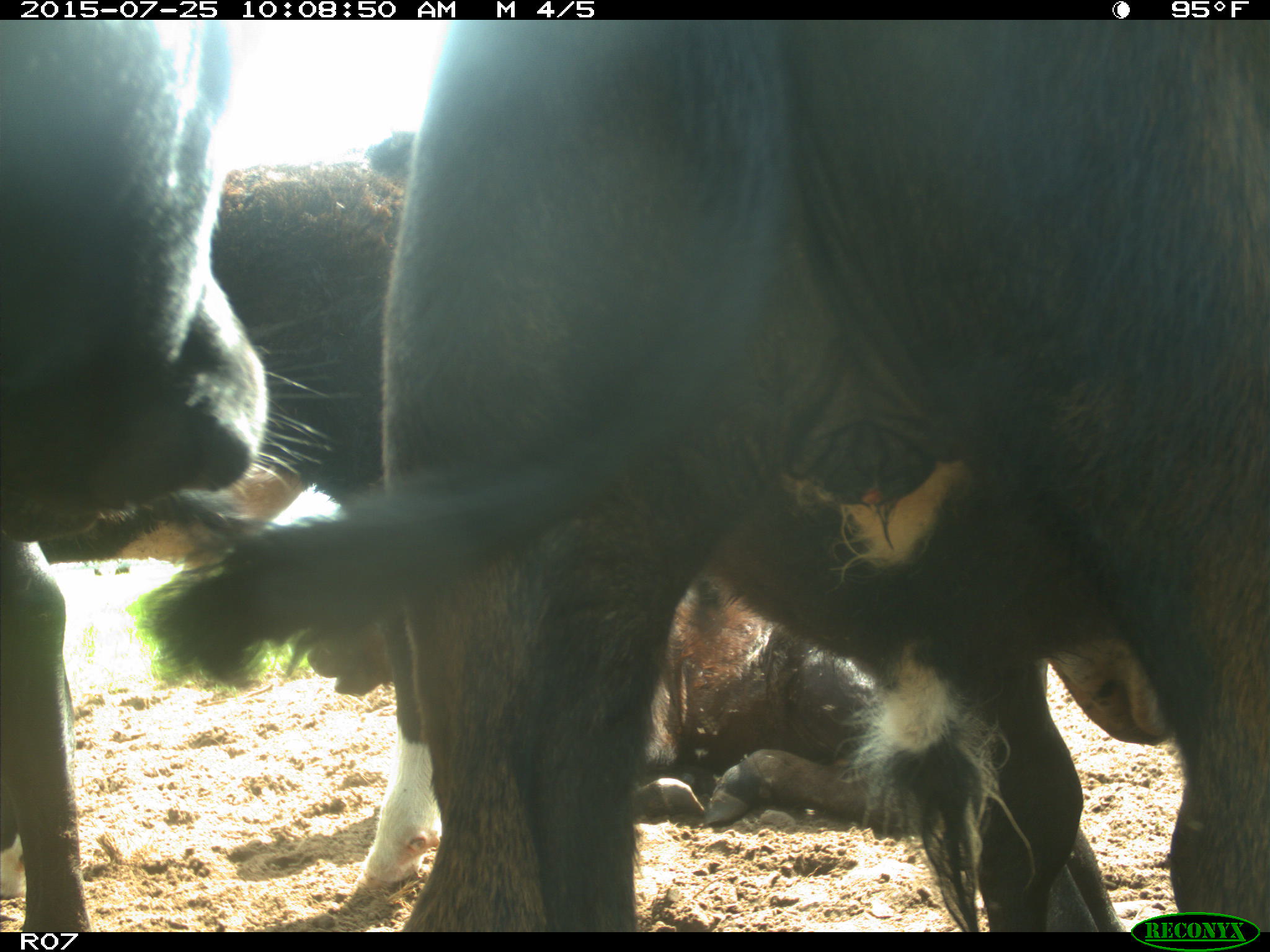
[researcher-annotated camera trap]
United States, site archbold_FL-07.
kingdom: Animalia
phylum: Chordata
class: Mammalia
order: Artiodactyla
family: Bovidae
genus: Bos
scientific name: Bos taurus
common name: domestic cow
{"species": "Bos taurus (domestic cow)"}